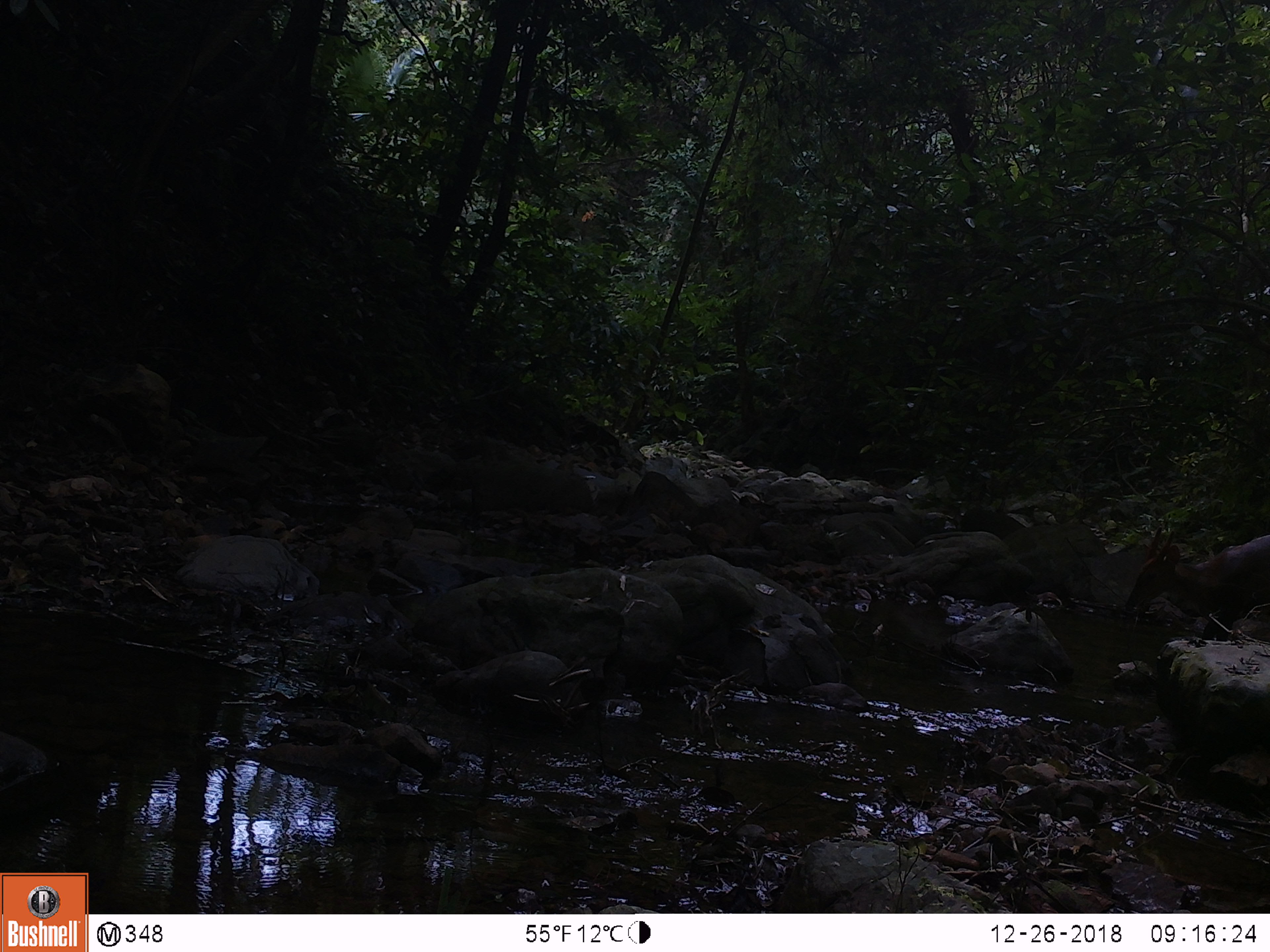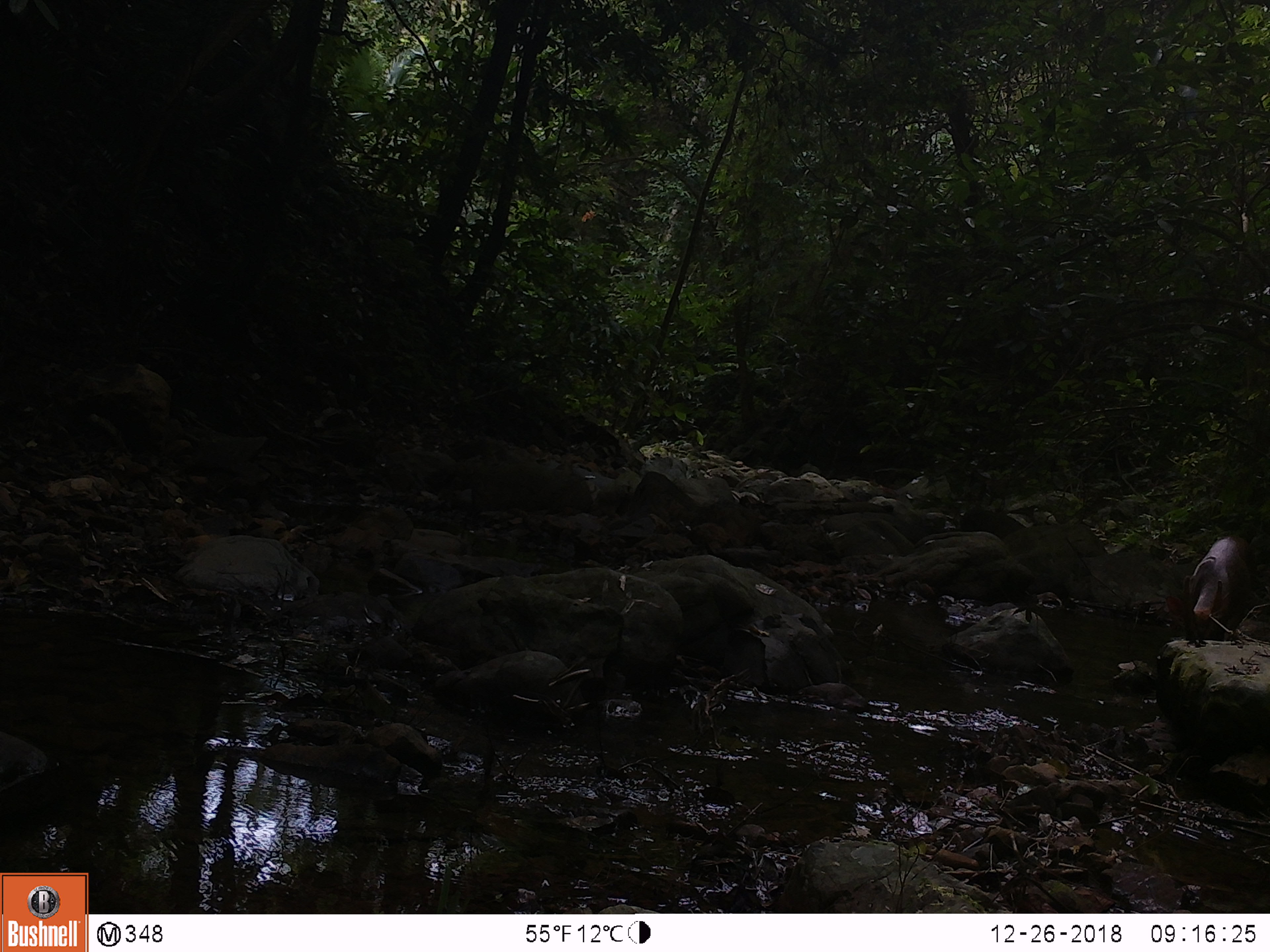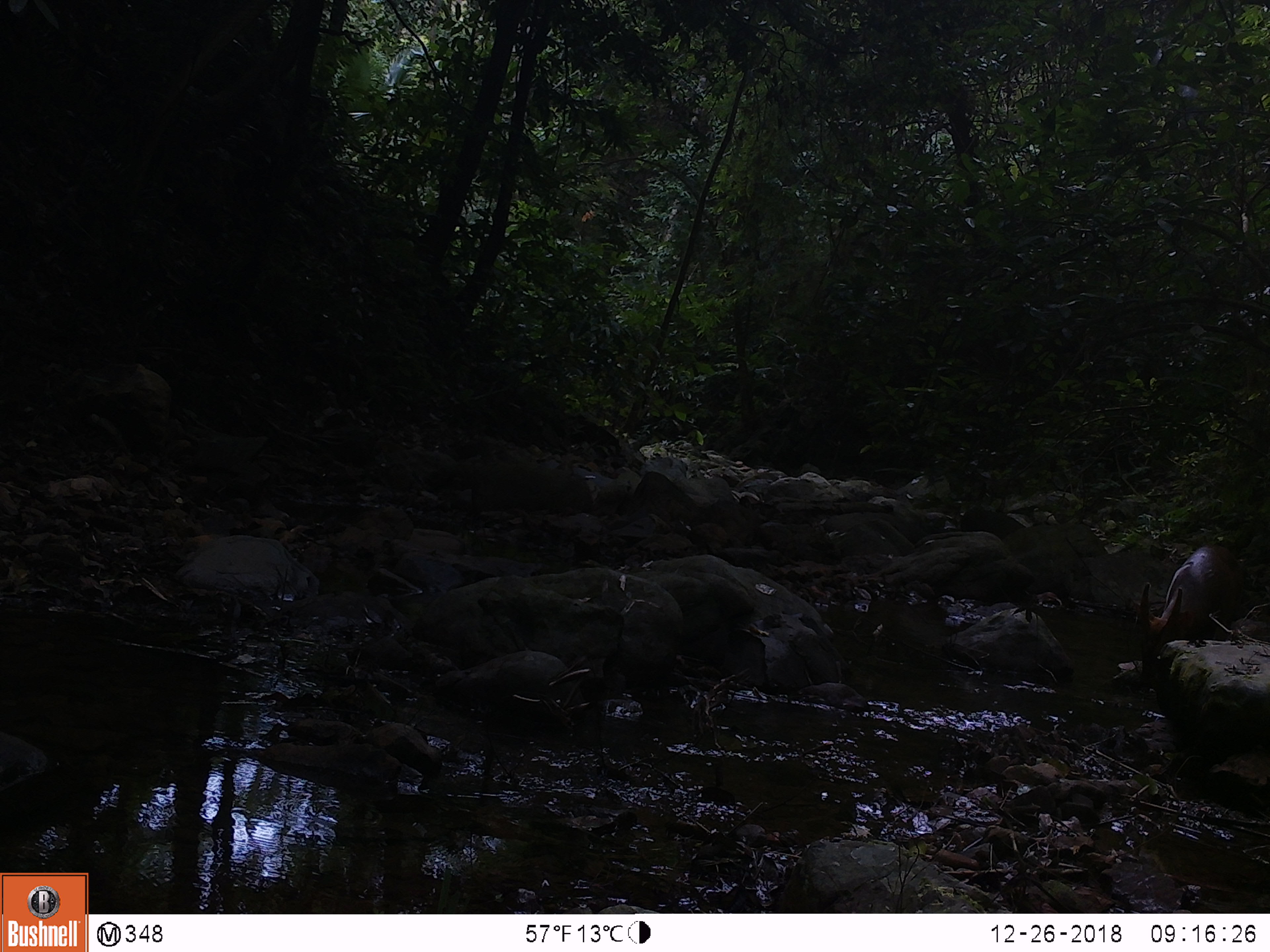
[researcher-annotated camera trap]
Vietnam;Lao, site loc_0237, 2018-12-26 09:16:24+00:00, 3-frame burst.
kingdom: Animalia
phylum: Chordata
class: Mammalia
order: Artiodactyla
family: Cervidae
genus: Muntiacus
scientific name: Muntiacus vuquangensis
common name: large-antlered muntjac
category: large antlered muntjac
Large antlered muntjac (large-antlered muntjac) (Muntiacus vuquangensis). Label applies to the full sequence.